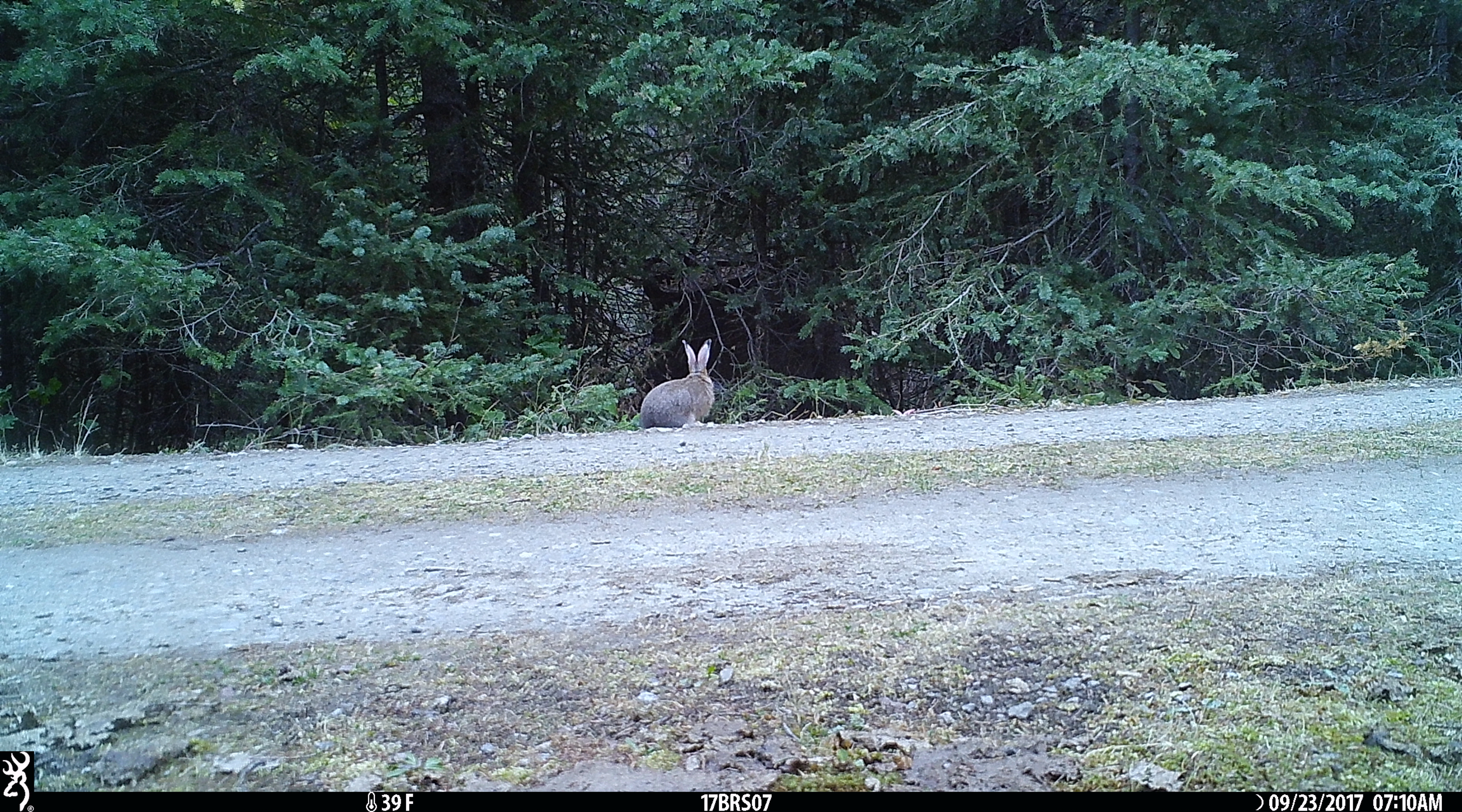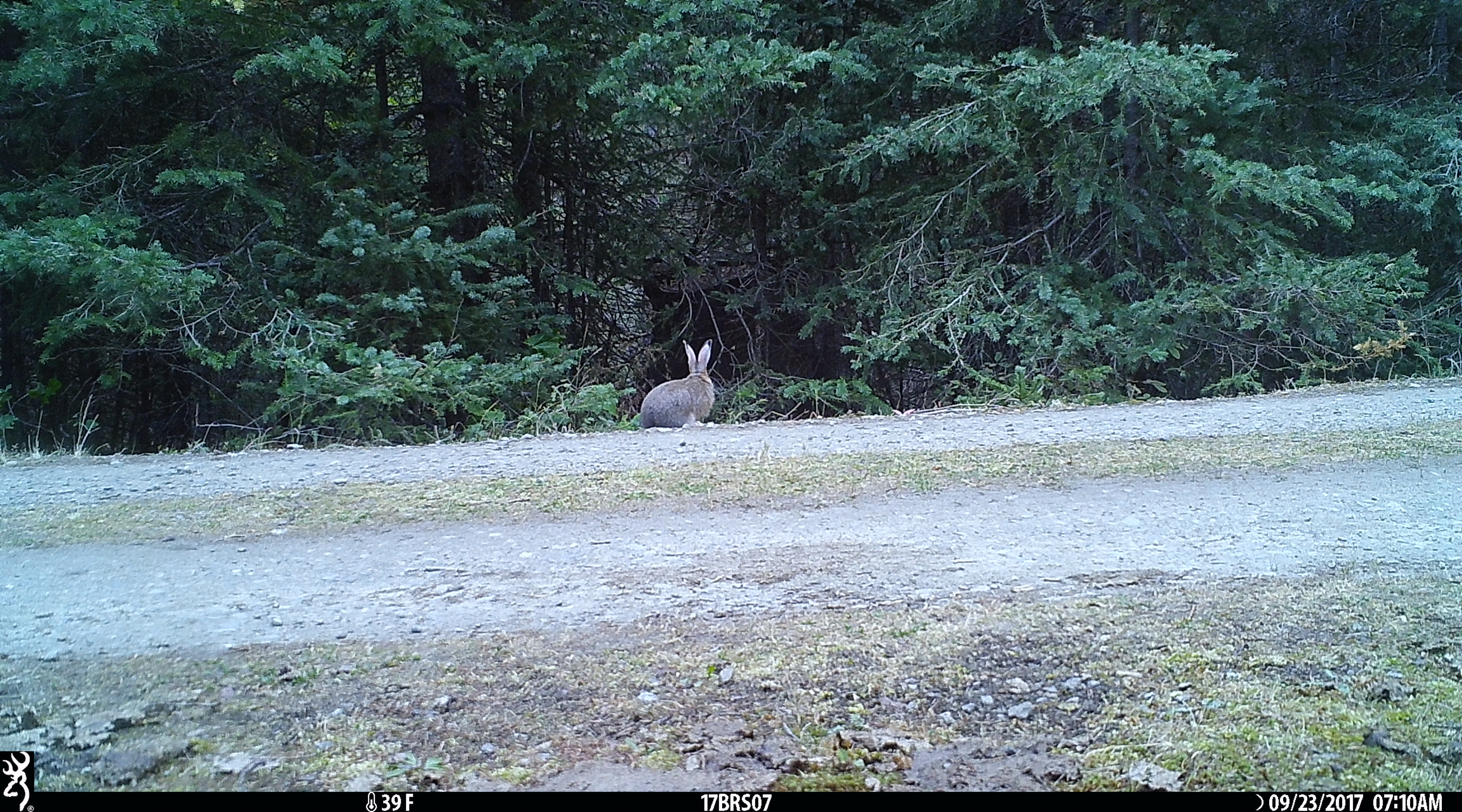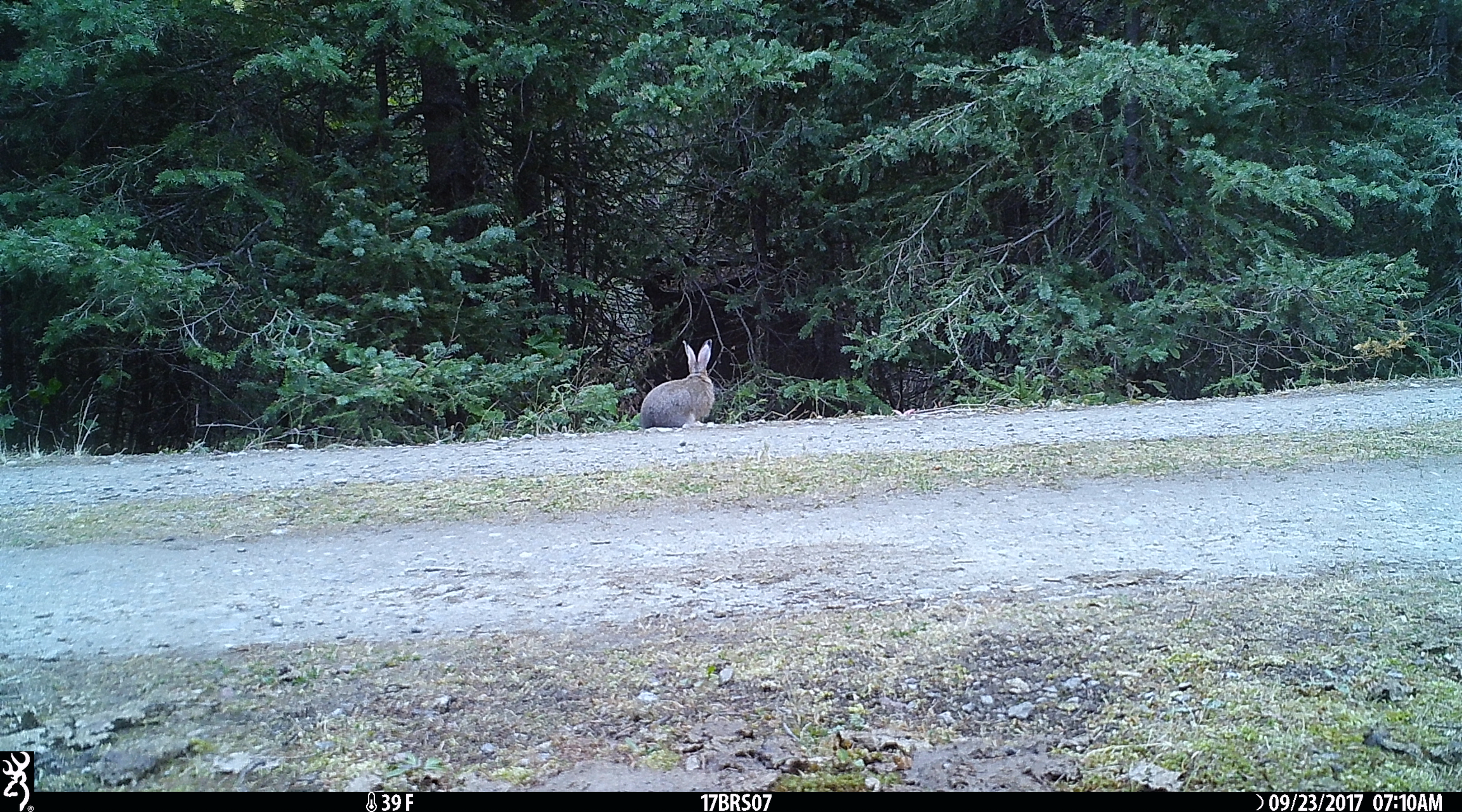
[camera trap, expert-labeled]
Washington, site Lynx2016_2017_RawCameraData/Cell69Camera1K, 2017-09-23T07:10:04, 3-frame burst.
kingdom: Animalia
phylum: Chordata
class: Mammalia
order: Lagomorpha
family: Leporidae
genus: Lepus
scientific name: Lepus americanus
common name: snowshoe hare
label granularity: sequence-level